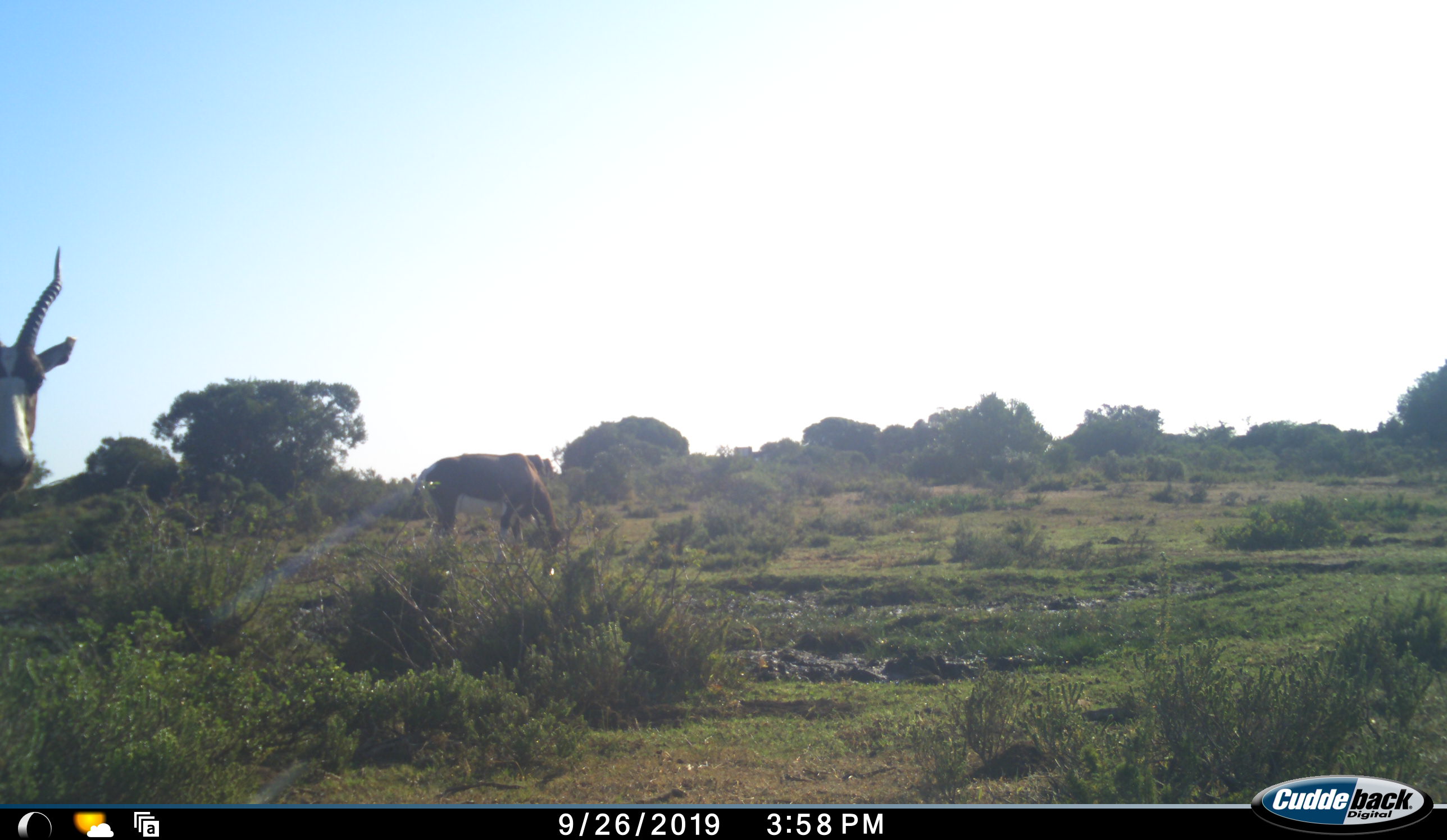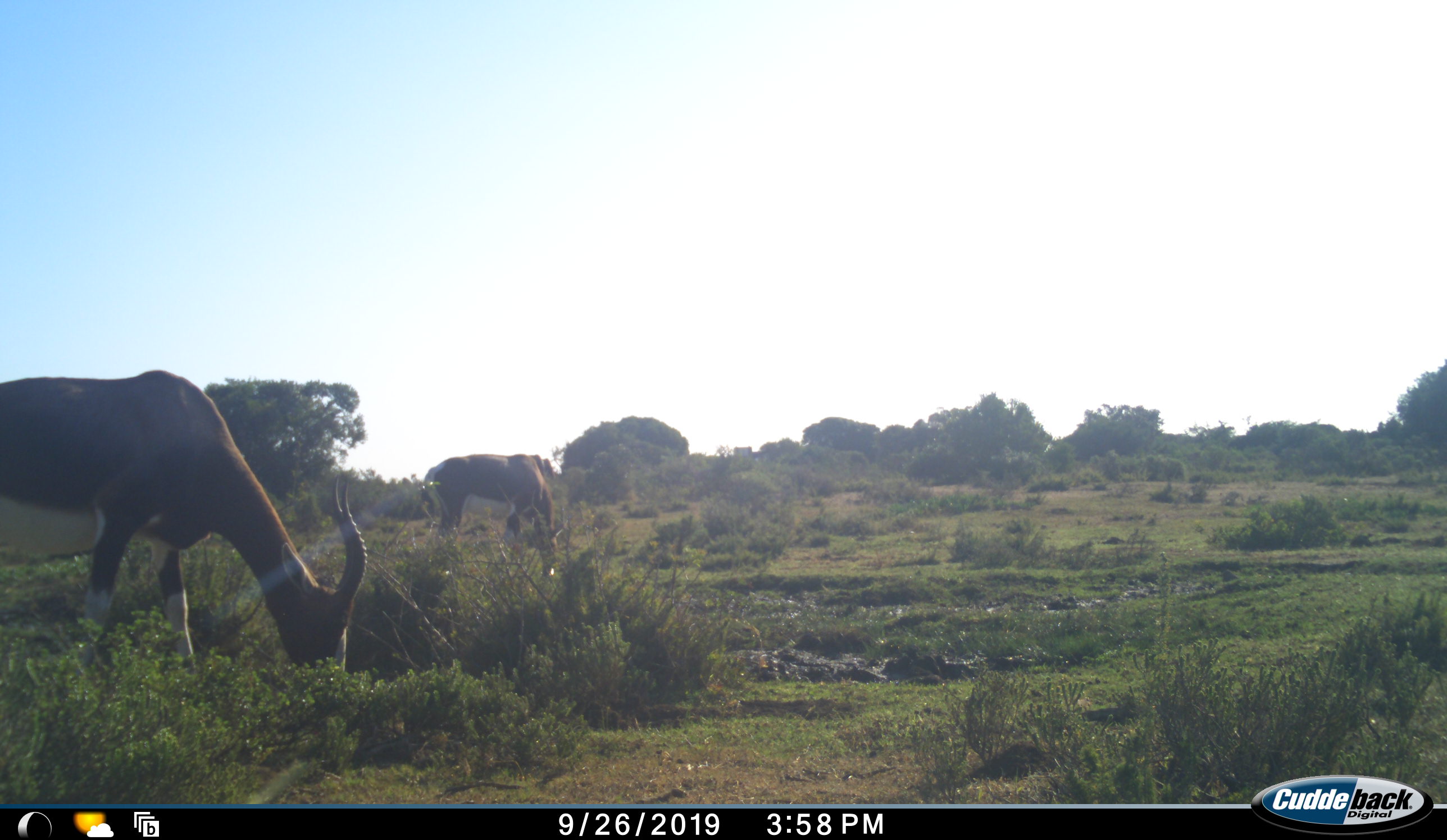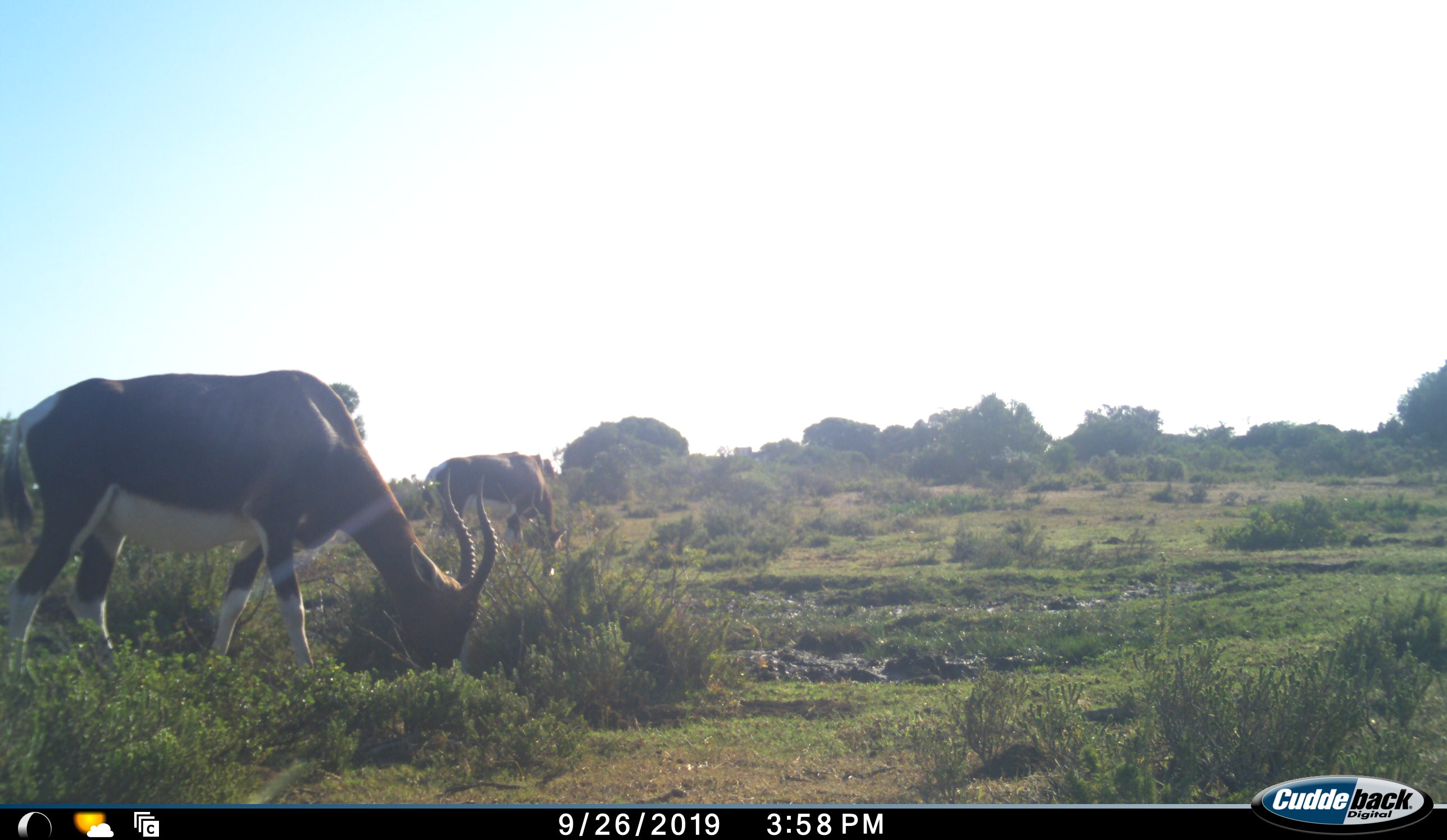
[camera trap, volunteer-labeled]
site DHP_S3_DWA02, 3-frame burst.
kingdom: Animalia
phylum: Chordata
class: Mammalia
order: Artiodactyla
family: Bovidae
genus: Damaliscus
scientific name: Damaliscus pygargus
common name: bontebok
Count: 2.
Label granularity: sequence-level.